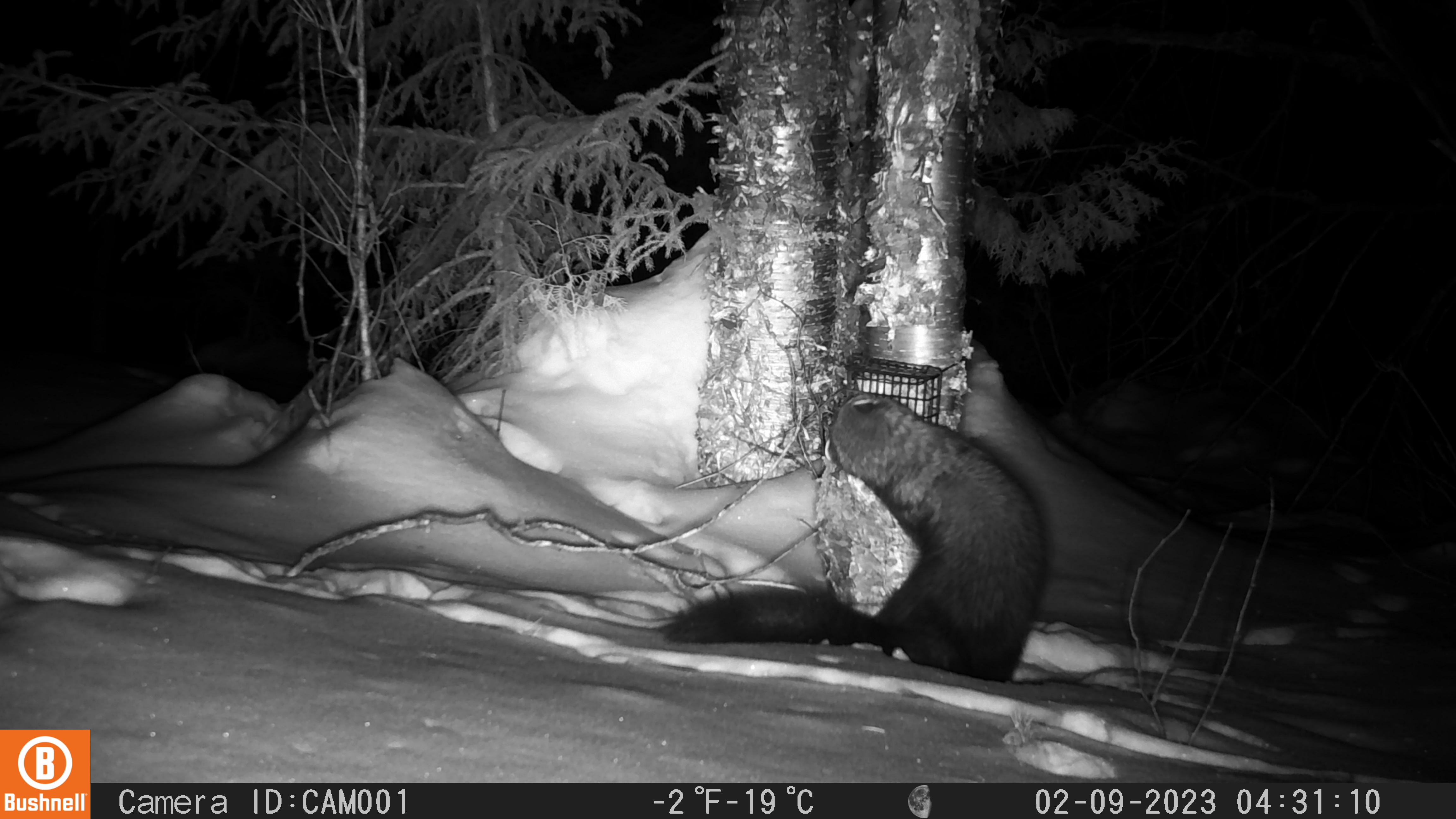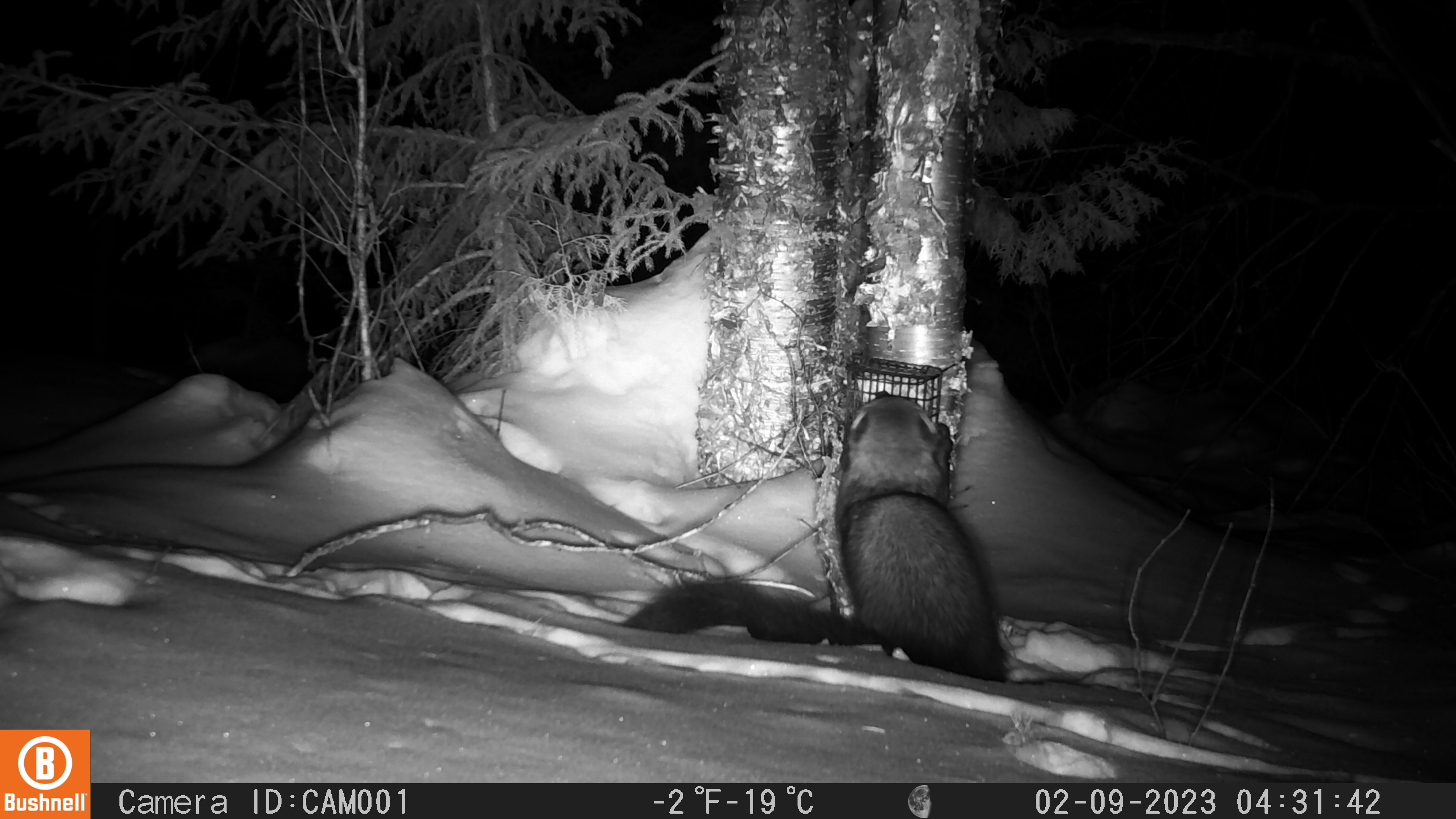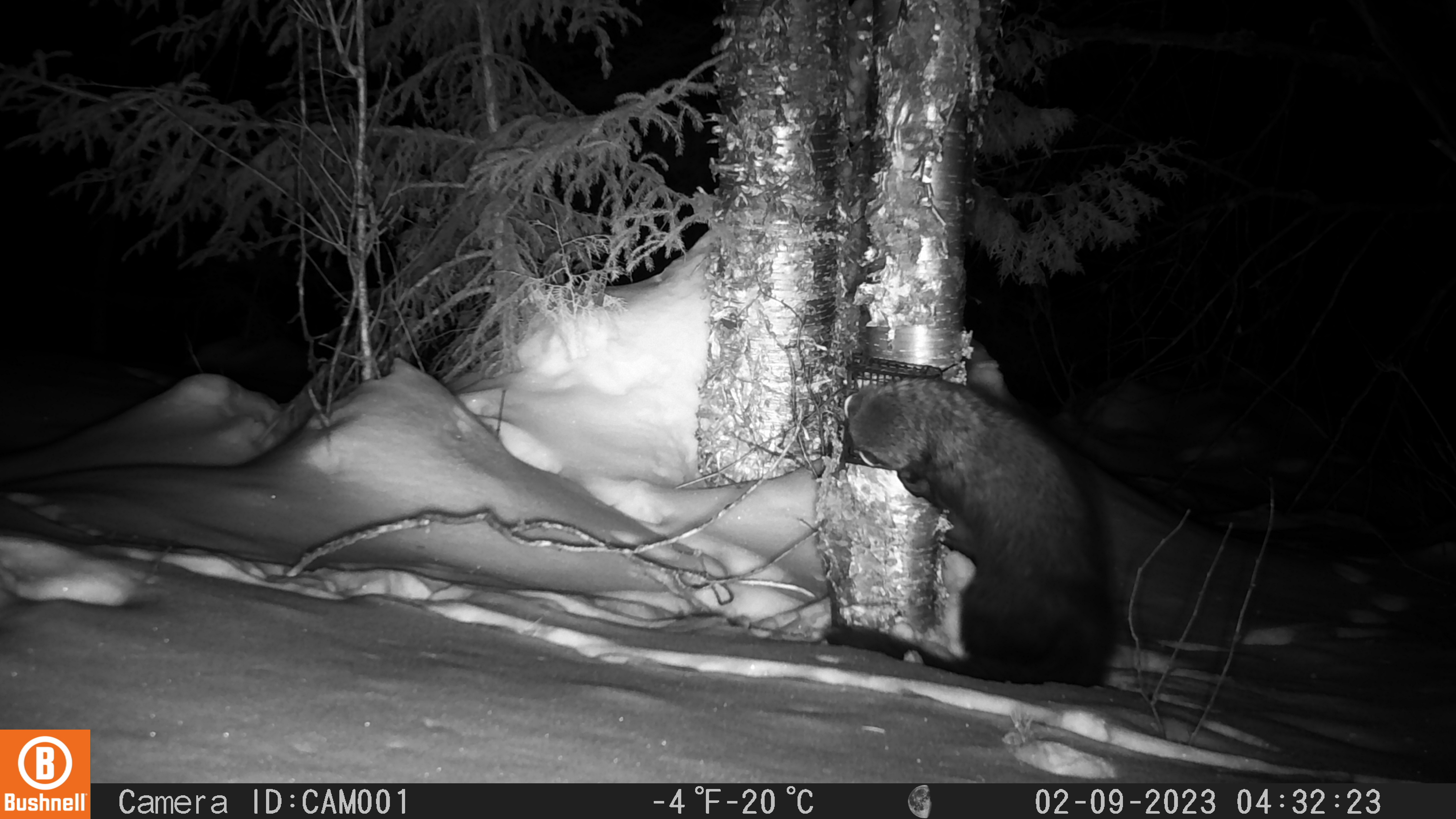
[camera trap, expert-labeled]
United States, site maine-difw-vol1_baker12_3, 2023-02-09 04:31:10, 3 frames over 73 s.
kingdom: Animalia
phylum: Chordata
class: Mammalia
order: Carnivora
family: Mustelidae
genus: Pekania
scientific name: Pekania pennanti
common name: fisher